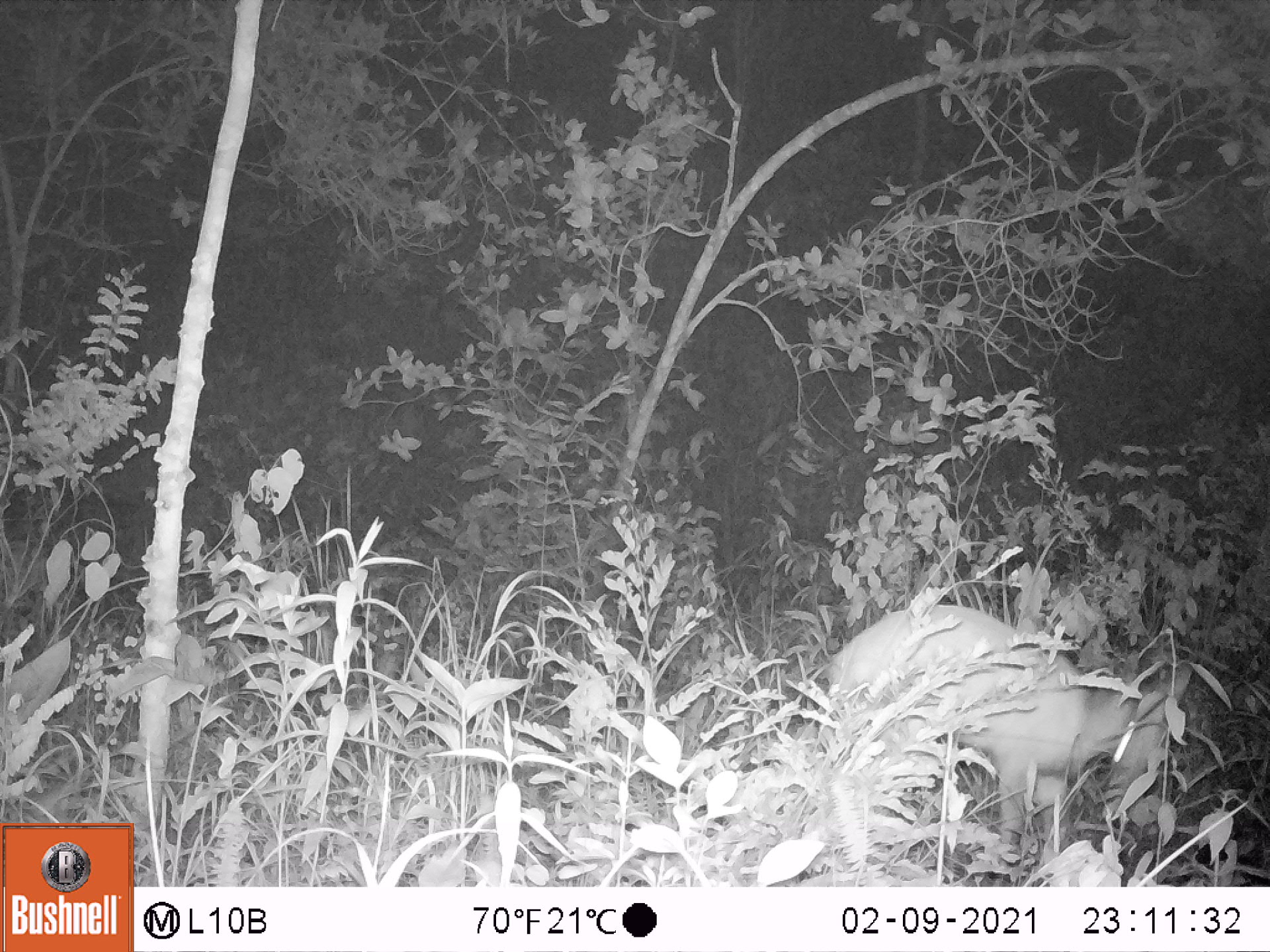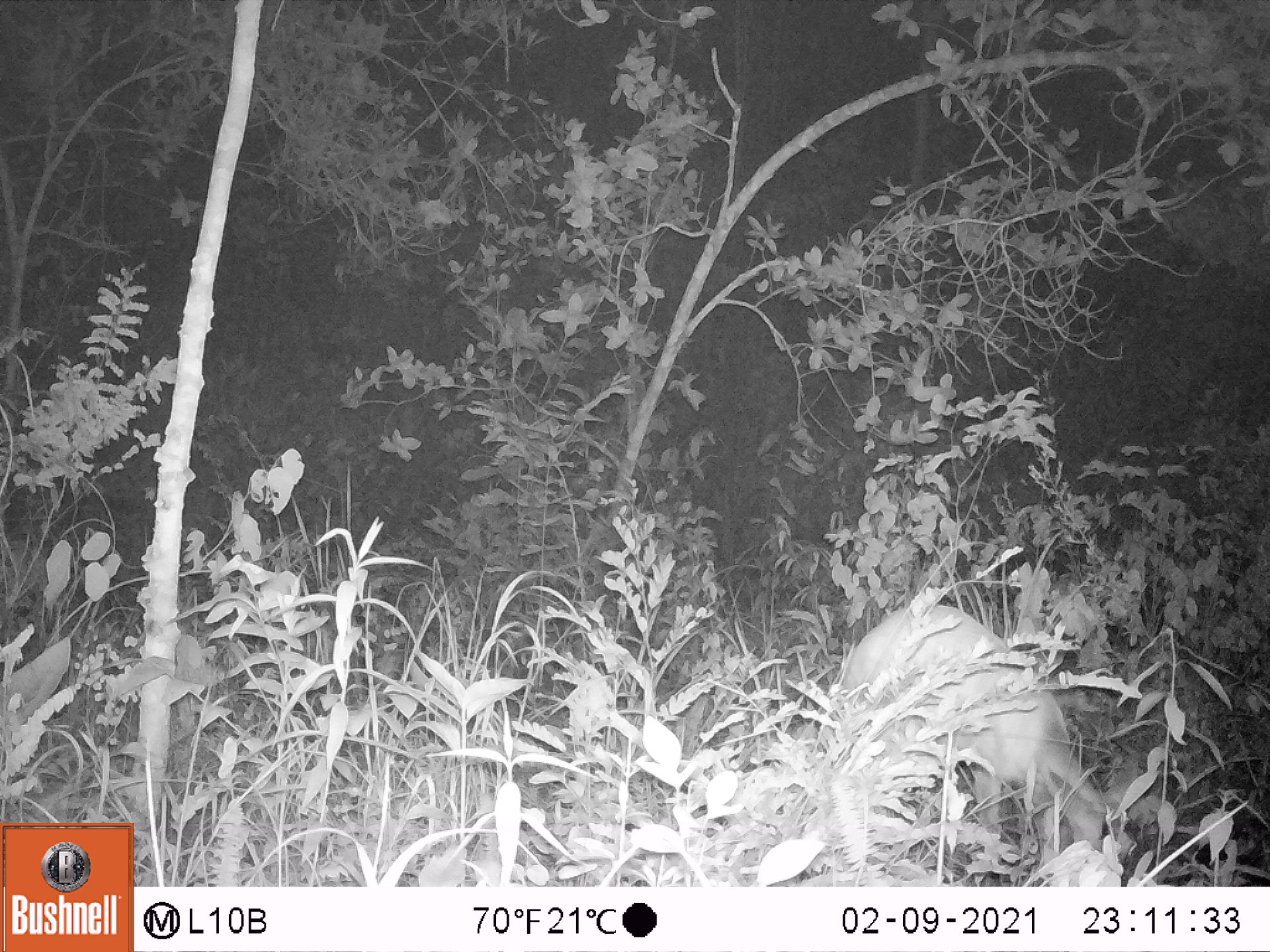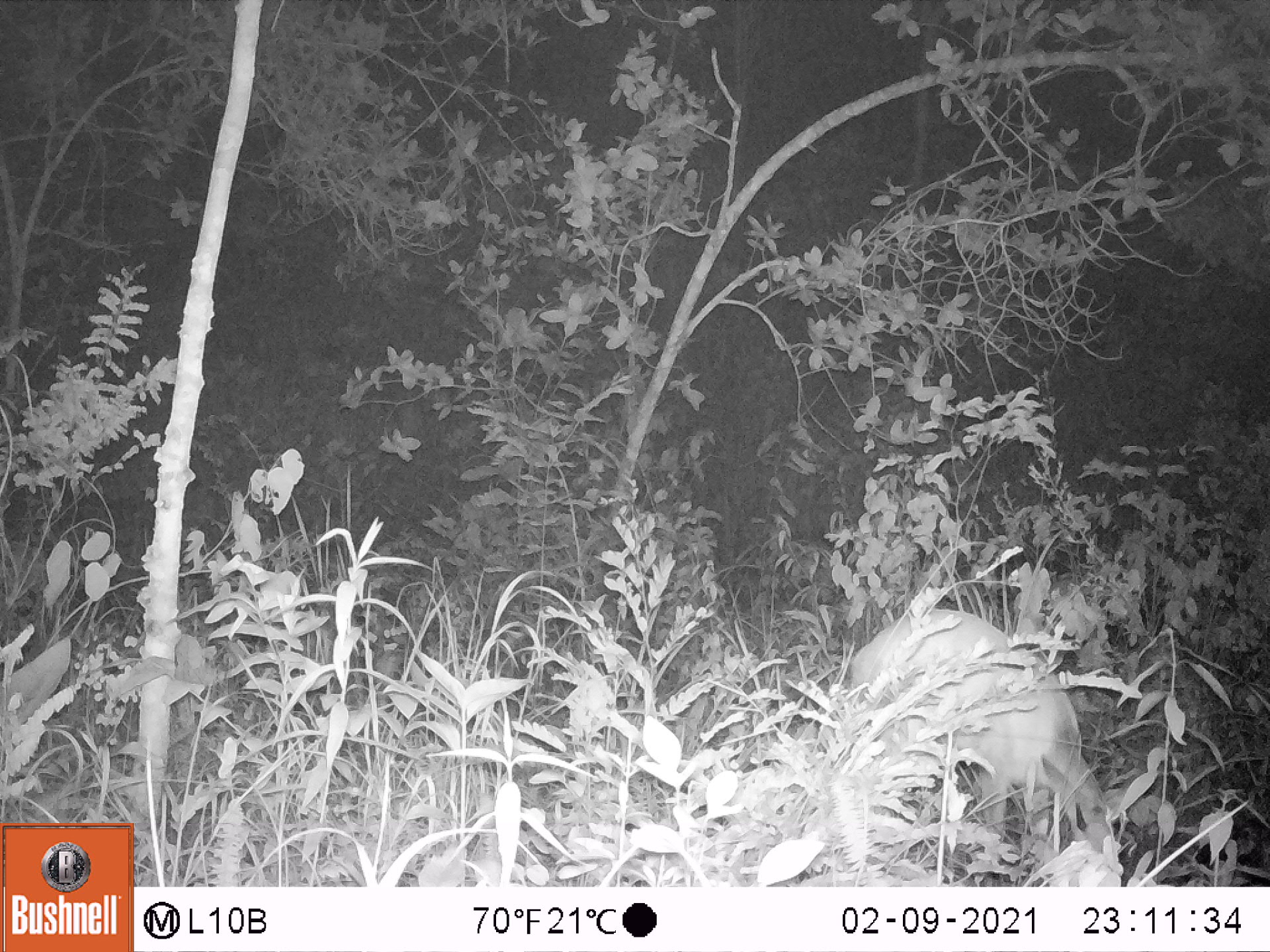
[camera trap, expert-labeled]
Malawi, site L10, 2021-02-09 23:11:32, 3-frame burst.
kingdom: Animalia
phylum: Chordata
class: Mammalia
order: Artiodactyla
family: Bovidae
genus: Tragelaphus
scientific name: Tragelaphus sylvaticus sylvaticus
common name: cape bushbuck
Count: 1.